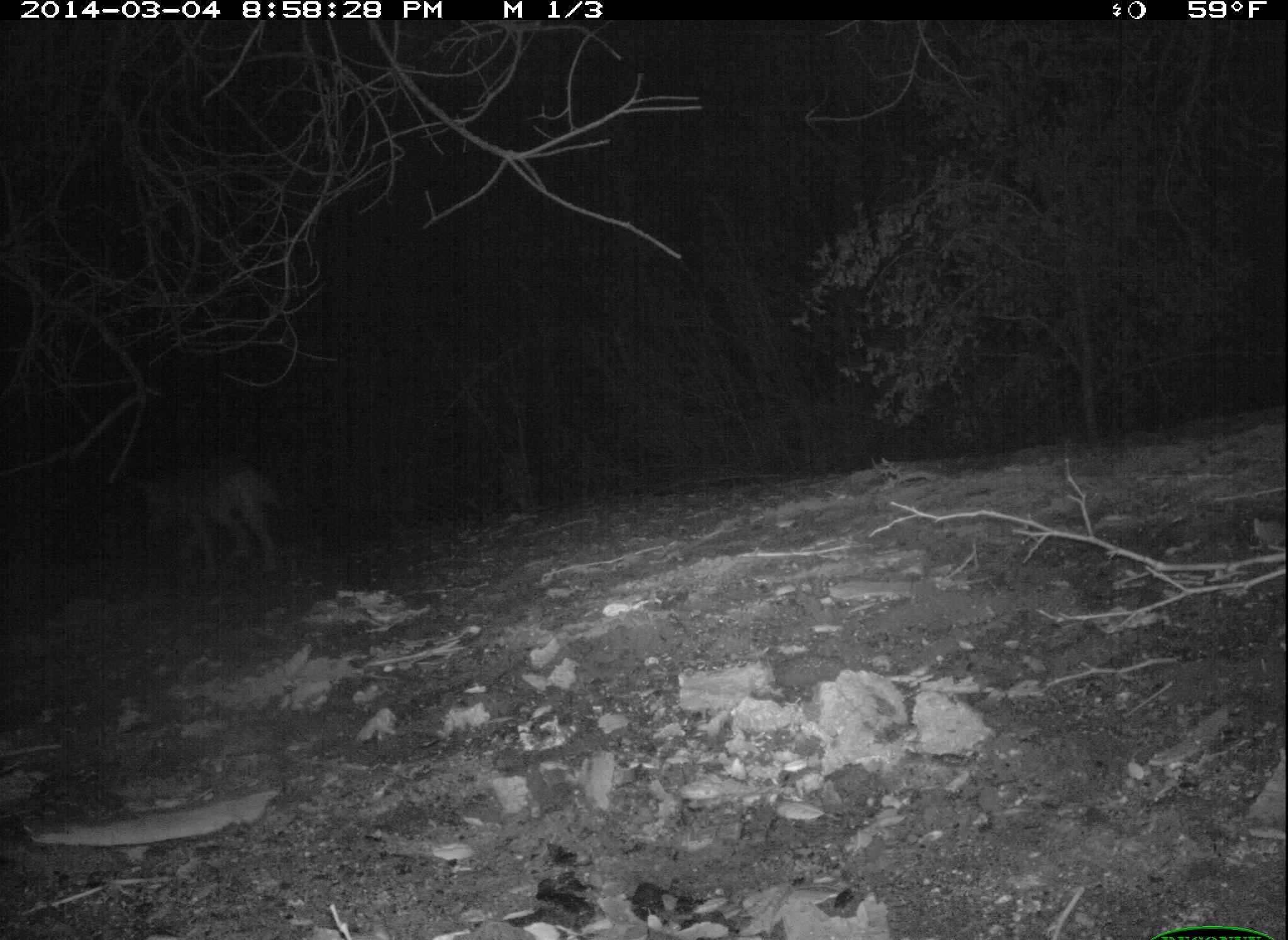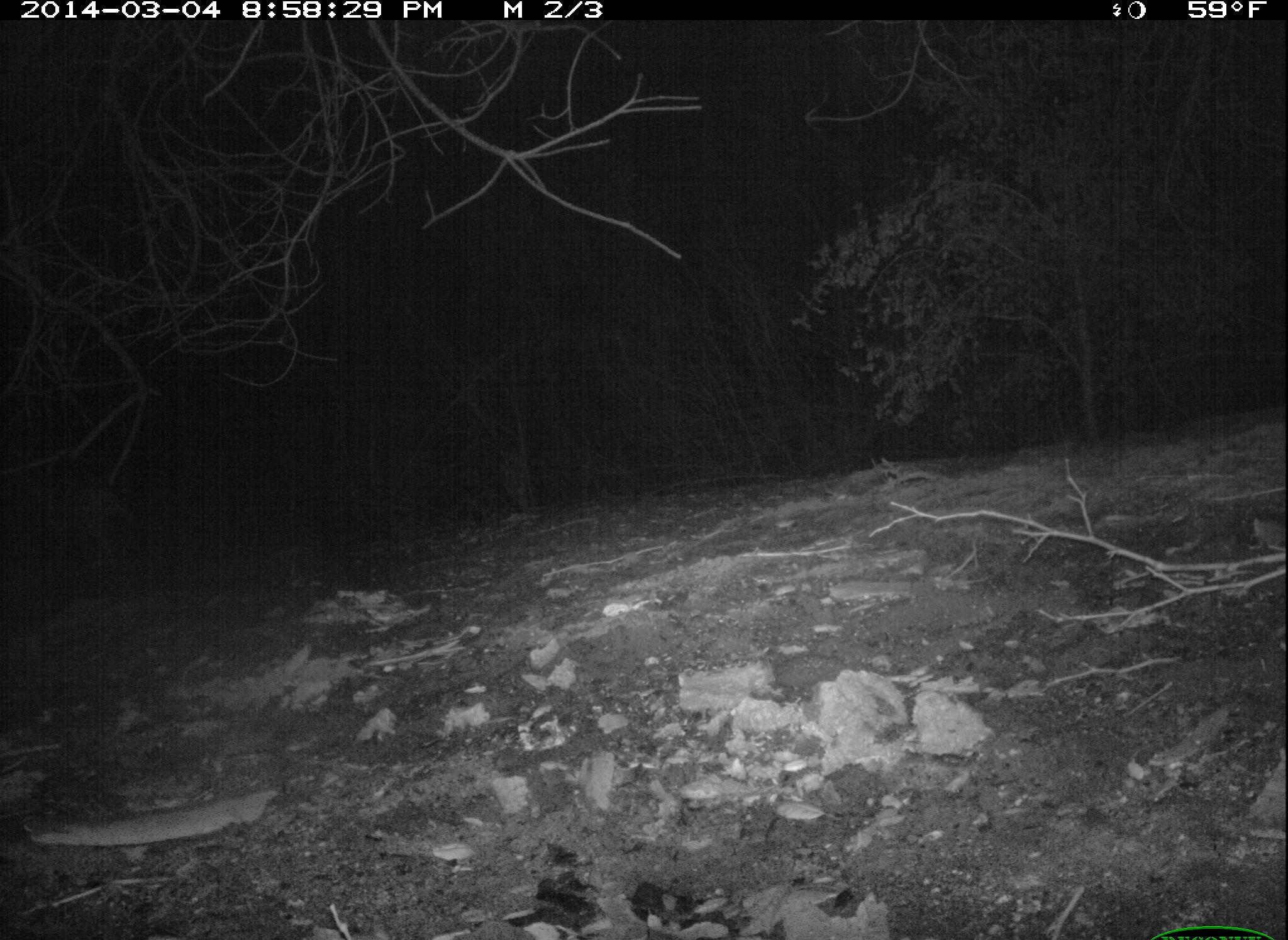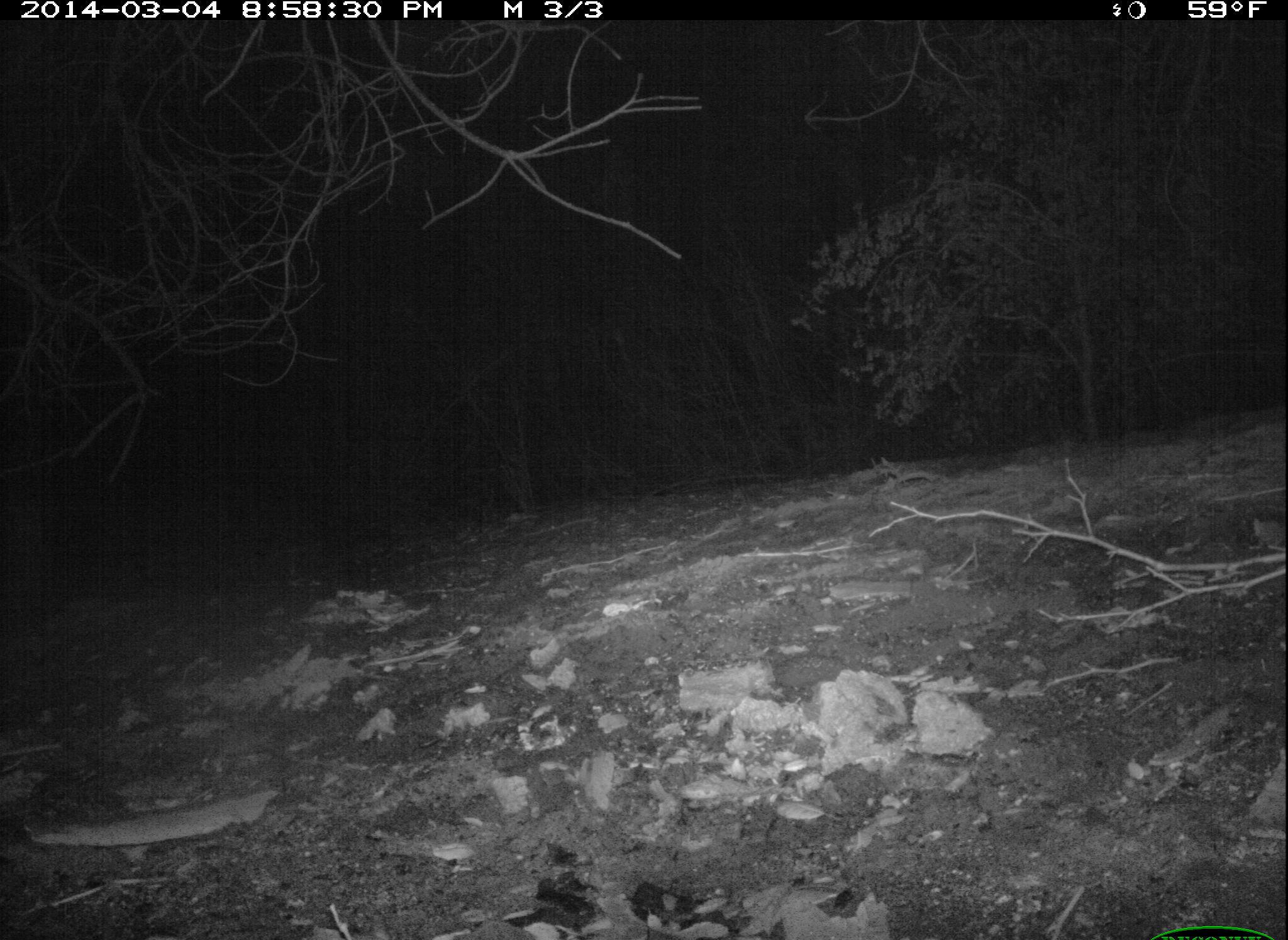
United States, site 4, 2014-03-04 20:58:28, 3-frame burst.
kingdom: Animalia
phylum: Chordata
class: Mammalia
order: Carnivora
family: Canidae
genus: Canis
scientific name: Canis latrans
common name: coyote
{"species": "coyote (Canis latrans)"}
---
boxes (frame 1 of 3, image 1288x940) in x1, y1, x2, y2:
coyote: 133, 464, 295, 585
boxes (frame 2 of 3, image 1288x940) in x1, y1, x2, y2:
coyote: 0, 480, 149, 574